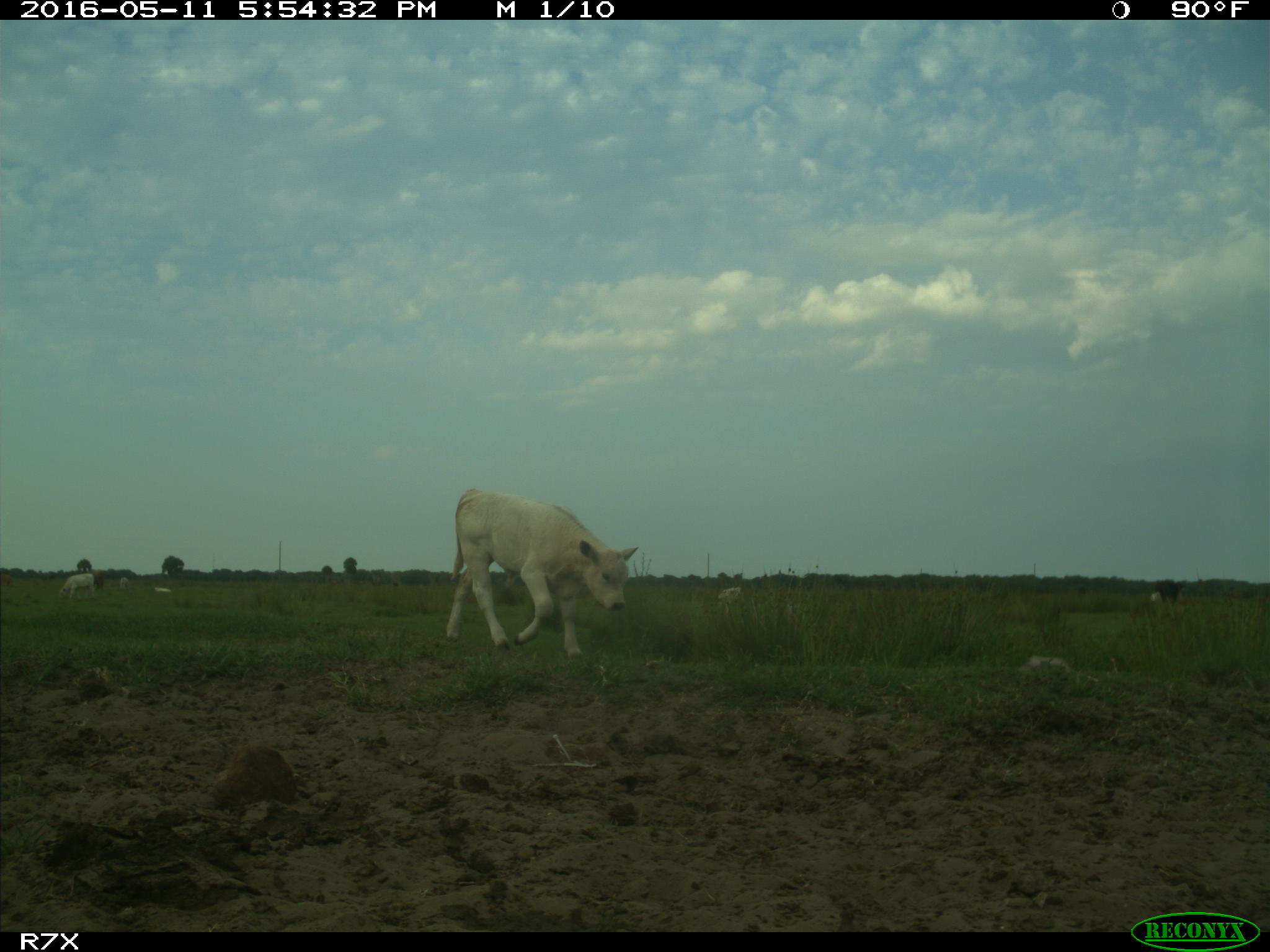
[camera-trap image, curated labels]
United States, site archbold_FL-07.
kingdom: Animalia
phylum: Chordata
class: Mammalia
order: Artiodactyla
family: Bovidae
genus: Bos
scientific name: Bos taurus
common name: domestic cow